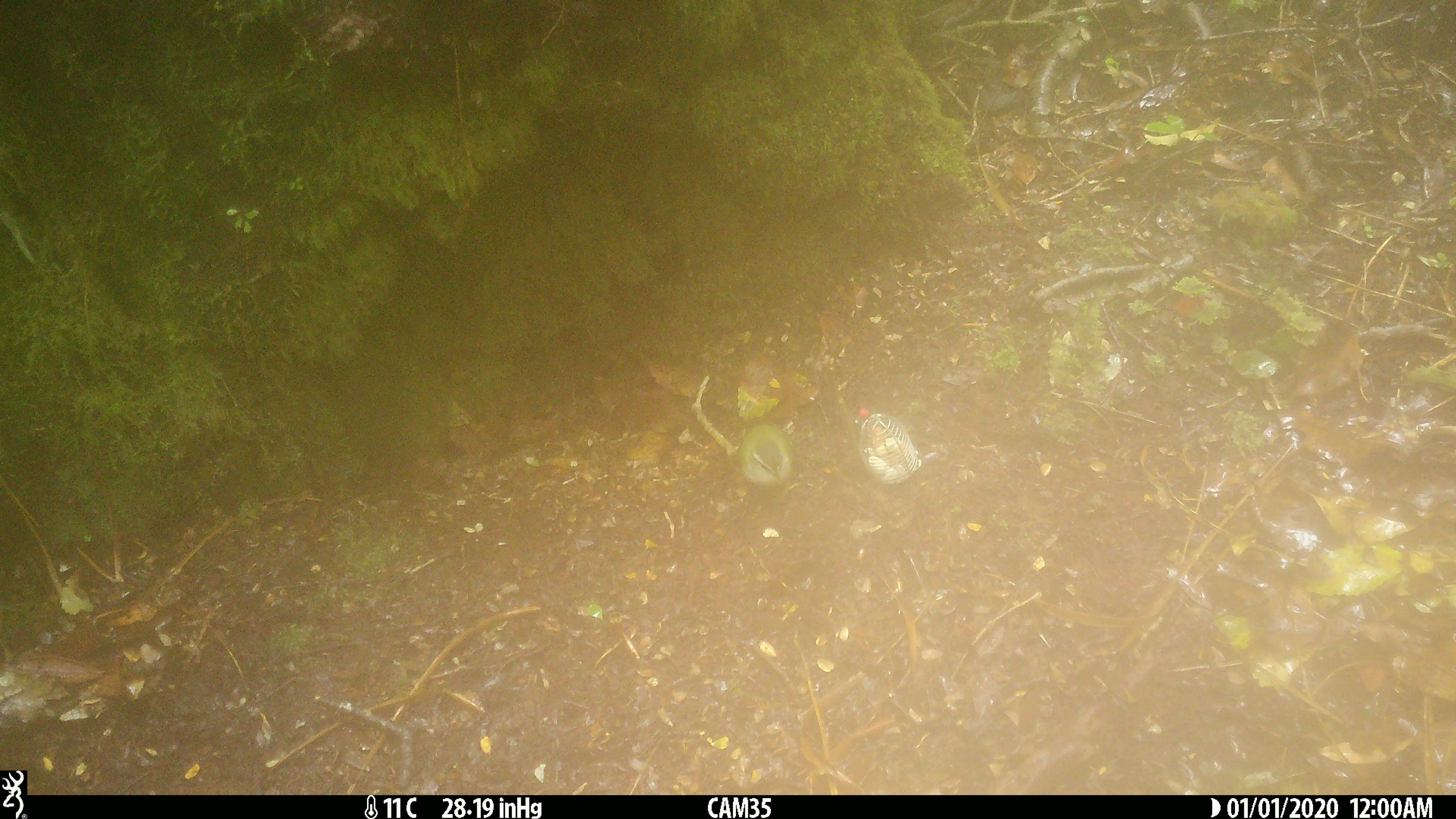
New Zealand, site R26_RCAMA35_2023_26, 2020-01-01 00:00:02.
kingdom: Animalia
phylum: Chordata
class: Aves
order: Passeriformes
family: Acanthisittidae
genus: Acanthisitta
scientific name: Acanthisitta chloris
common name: rifleman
Rifleman (Acanthisitta chloris).